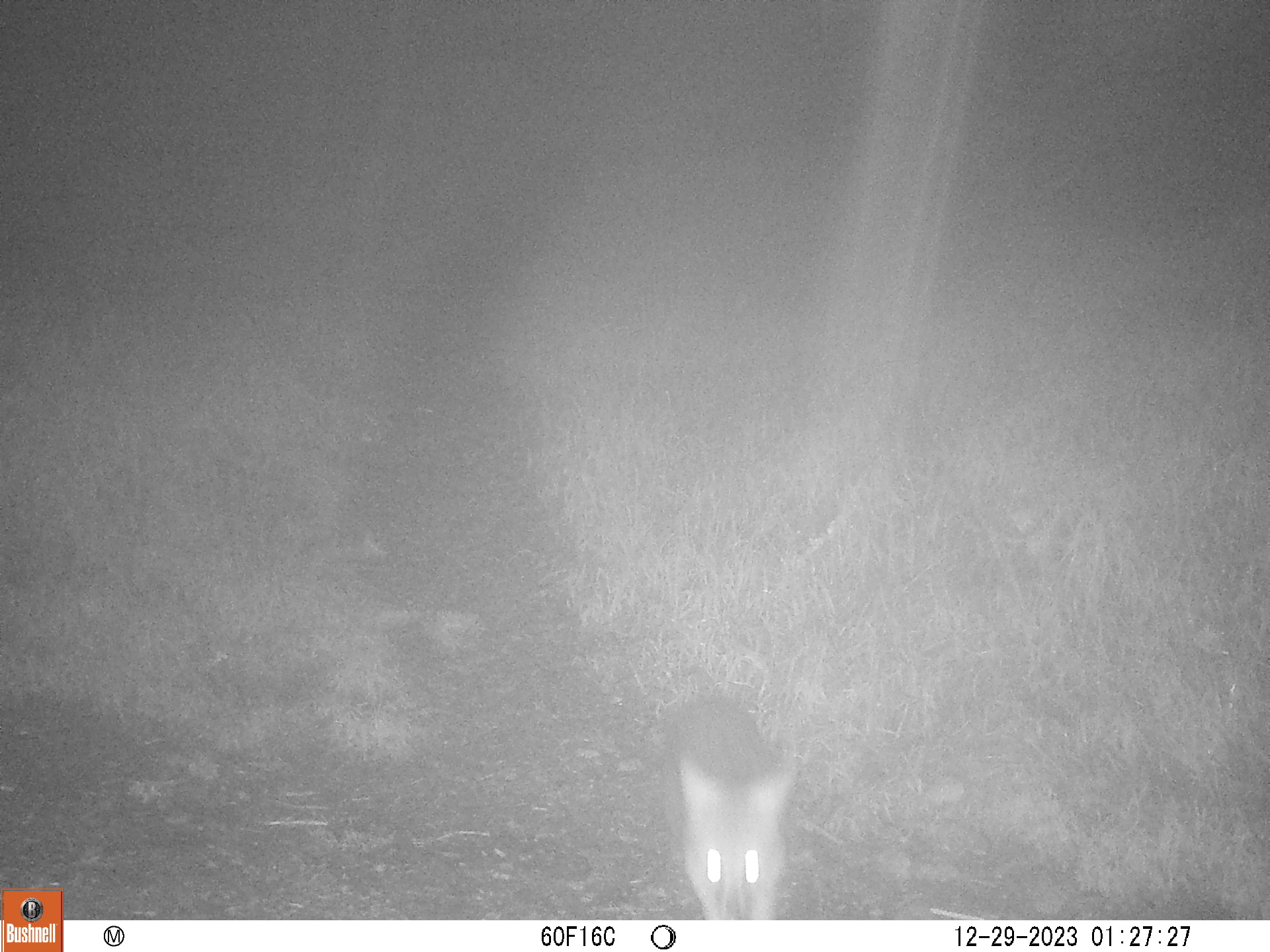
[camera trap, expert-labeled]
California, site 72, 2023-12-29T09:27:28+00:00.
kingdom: Animalia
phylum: Chordata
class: Mammalia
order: Carnivora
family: Canidae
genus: Urocyon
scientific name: Urocyon cinereoargenteus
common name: gray fox